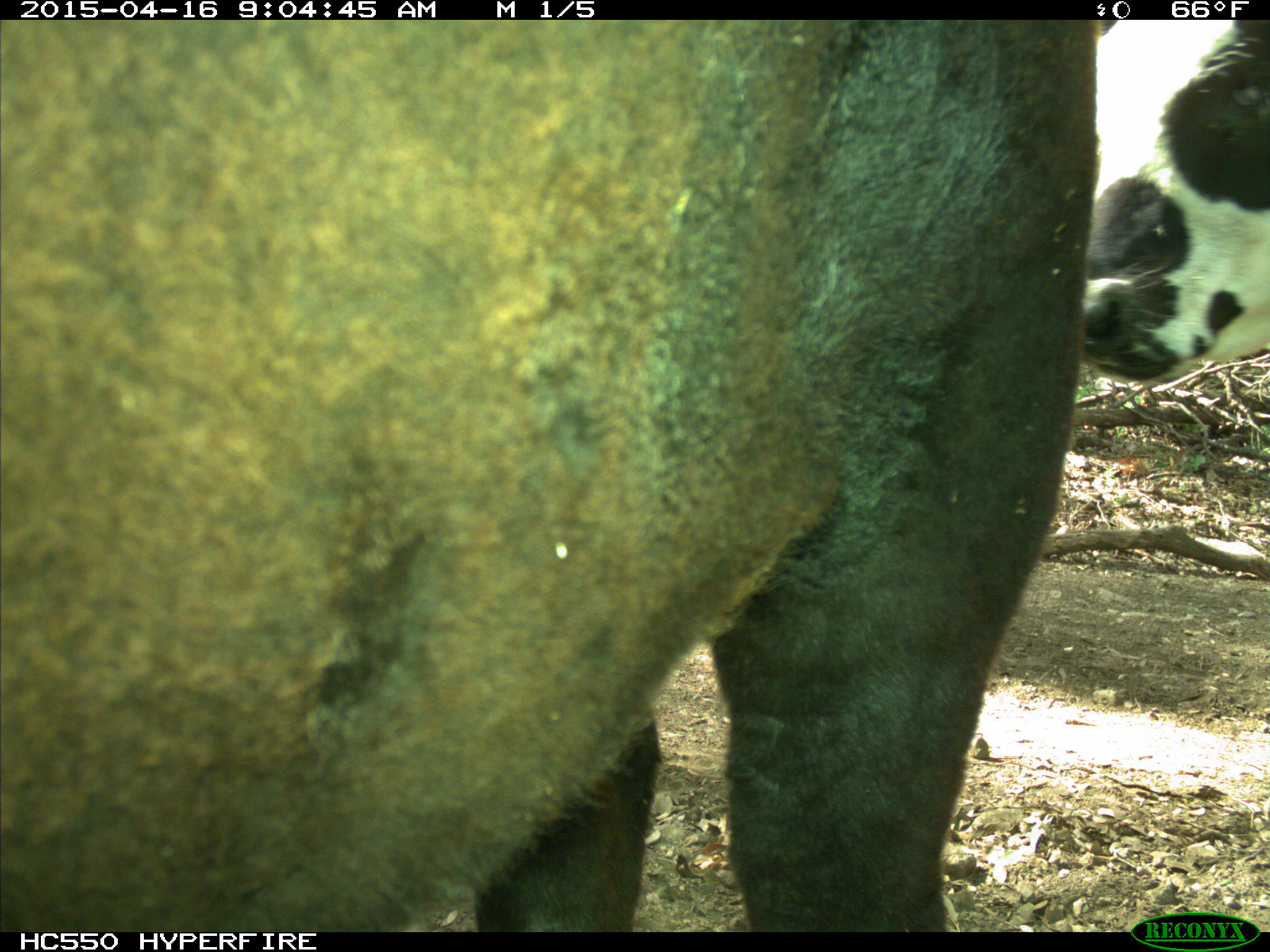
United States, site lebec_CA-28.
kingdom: Animalia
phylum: Chordata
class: Mammalia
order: Artiodactyla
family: Bovidae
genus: Bos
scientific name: Bos taurus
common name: domestic cow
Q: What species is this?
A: Bos taurus (domestic cow).